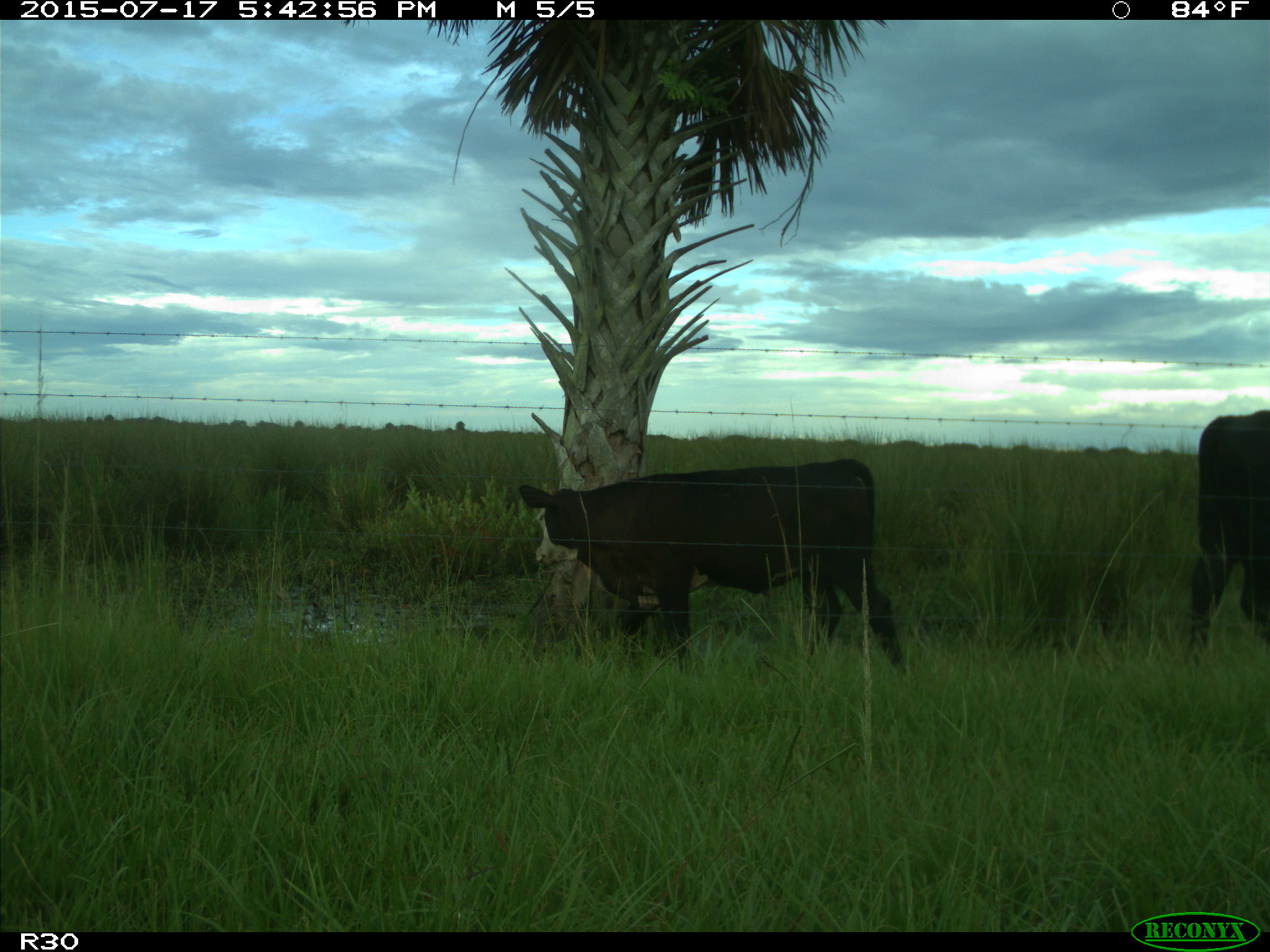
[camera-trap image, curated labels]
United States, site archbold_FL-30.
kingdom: Animalia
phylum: Chordata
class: Mammalia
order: Artiodactyla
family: Bovidae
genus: Bos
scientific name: Bos taurus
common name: domestic cow